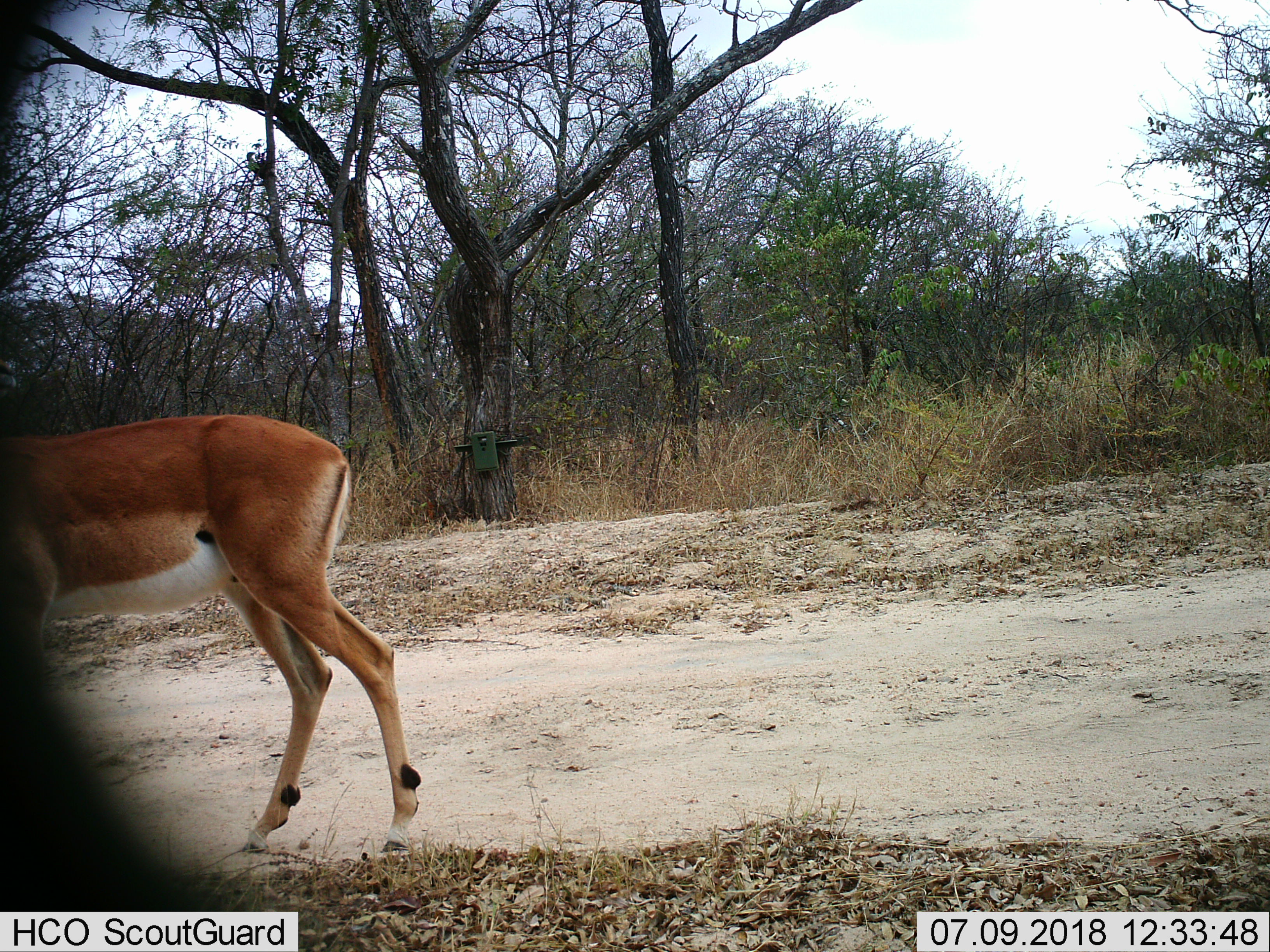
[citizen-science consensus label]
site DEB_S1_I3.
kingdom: Animalia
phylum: Chordata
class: Mammalia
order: Artiodactyla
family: Bovidae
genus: Aepyceros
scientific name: Aepyceros melampus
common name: impala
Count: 1.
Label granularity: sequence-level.